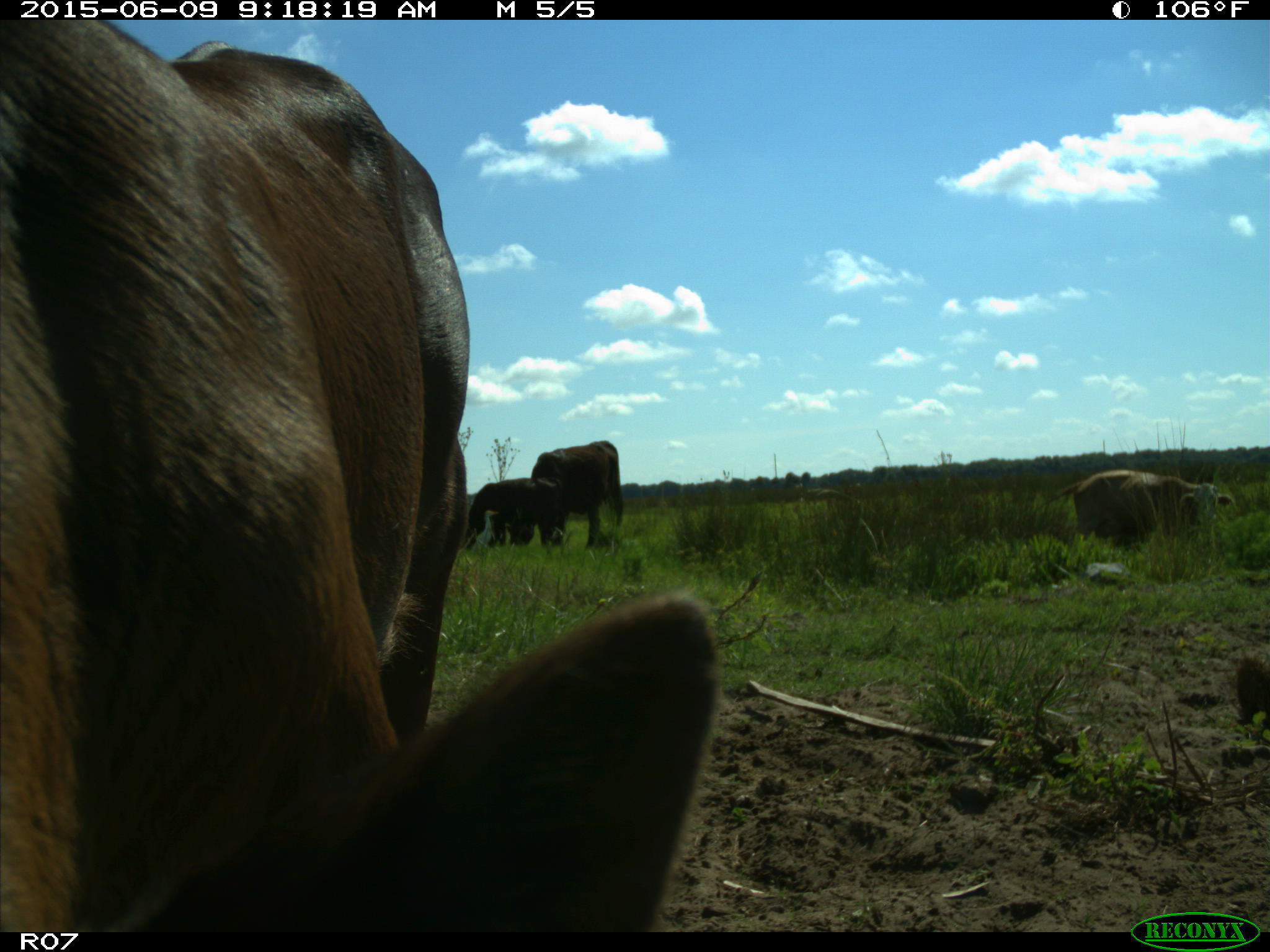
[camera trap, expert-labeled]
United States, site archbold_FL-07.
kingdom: Animalia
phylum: Chordata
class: Mammalia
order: Artiodactyla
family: Bovidae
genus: Bos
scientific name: Bos taurus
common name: domestic cow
Bos taurus (domestic cow).